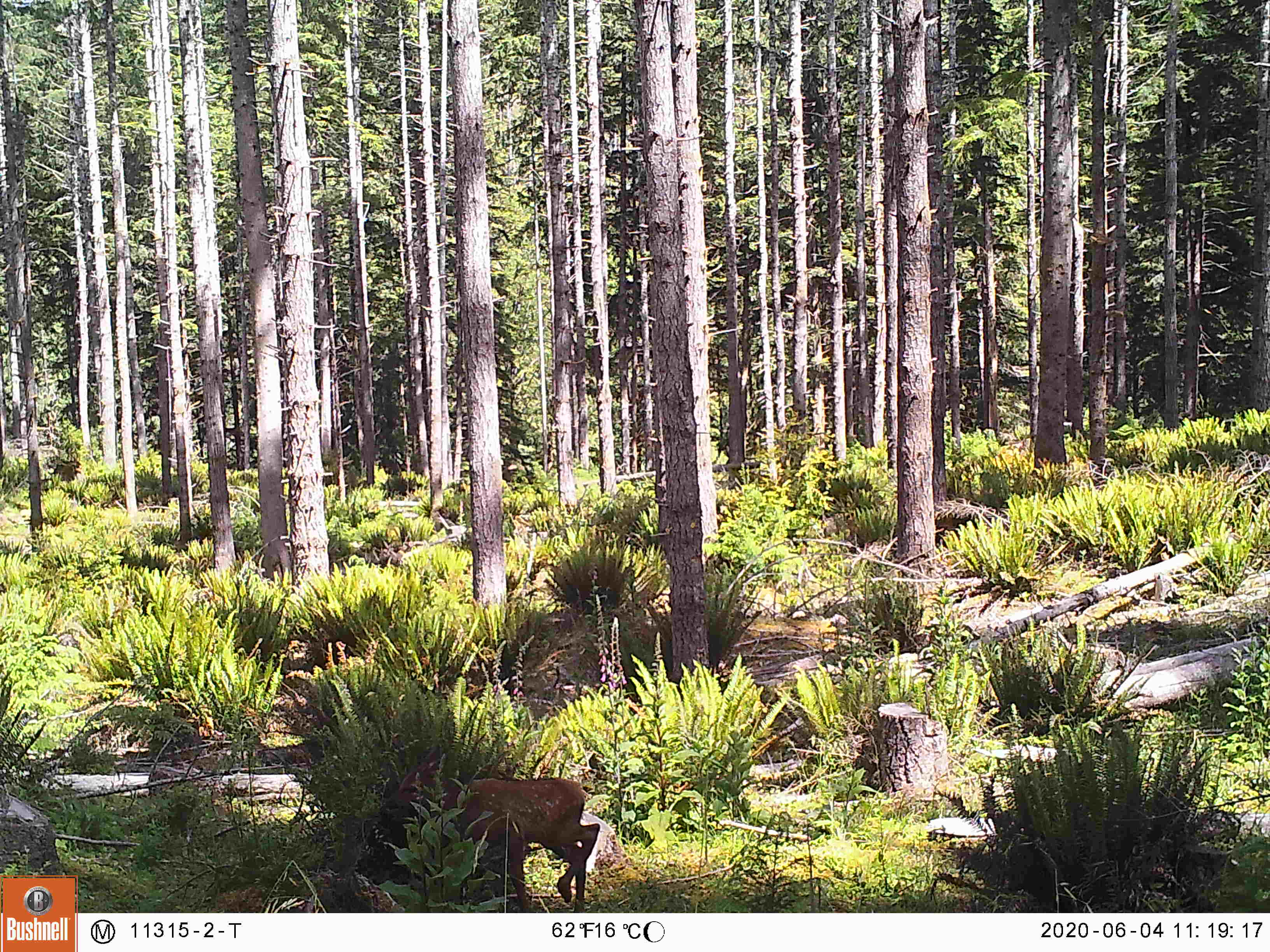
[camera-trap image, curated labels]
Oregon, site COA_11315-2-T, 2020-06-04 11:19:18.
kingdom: Animalia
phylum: Chordata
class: Mammalia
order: Artiodactyla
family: Cervidae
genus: Cervus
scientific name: Cervus canadensis roosevelti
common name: roosevelt elk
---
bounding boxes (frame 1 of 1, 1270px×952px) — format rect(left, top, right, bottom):
roosevelt elk: rect(374, 759, 609, 907)